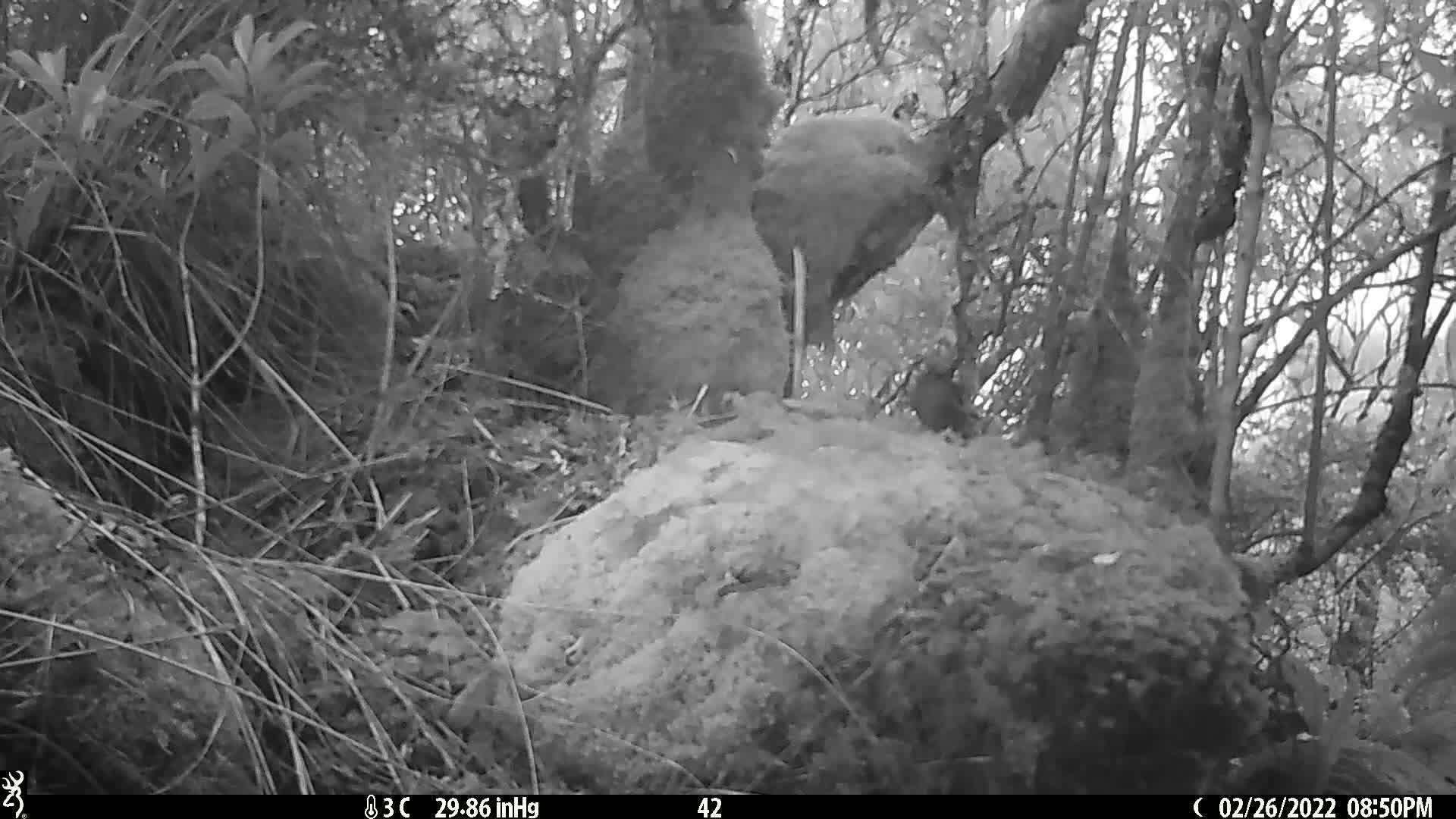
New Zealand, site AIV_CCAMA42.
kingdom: Animalia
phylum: Chordata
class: Aves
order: Passeriformes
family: Meliphagidae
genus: Anthornis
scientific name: Anthornis melanura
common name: new zealand bellbird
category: bellbird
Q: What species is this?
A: Bellbird (new zealand bellbird) (Anthornis melanura).